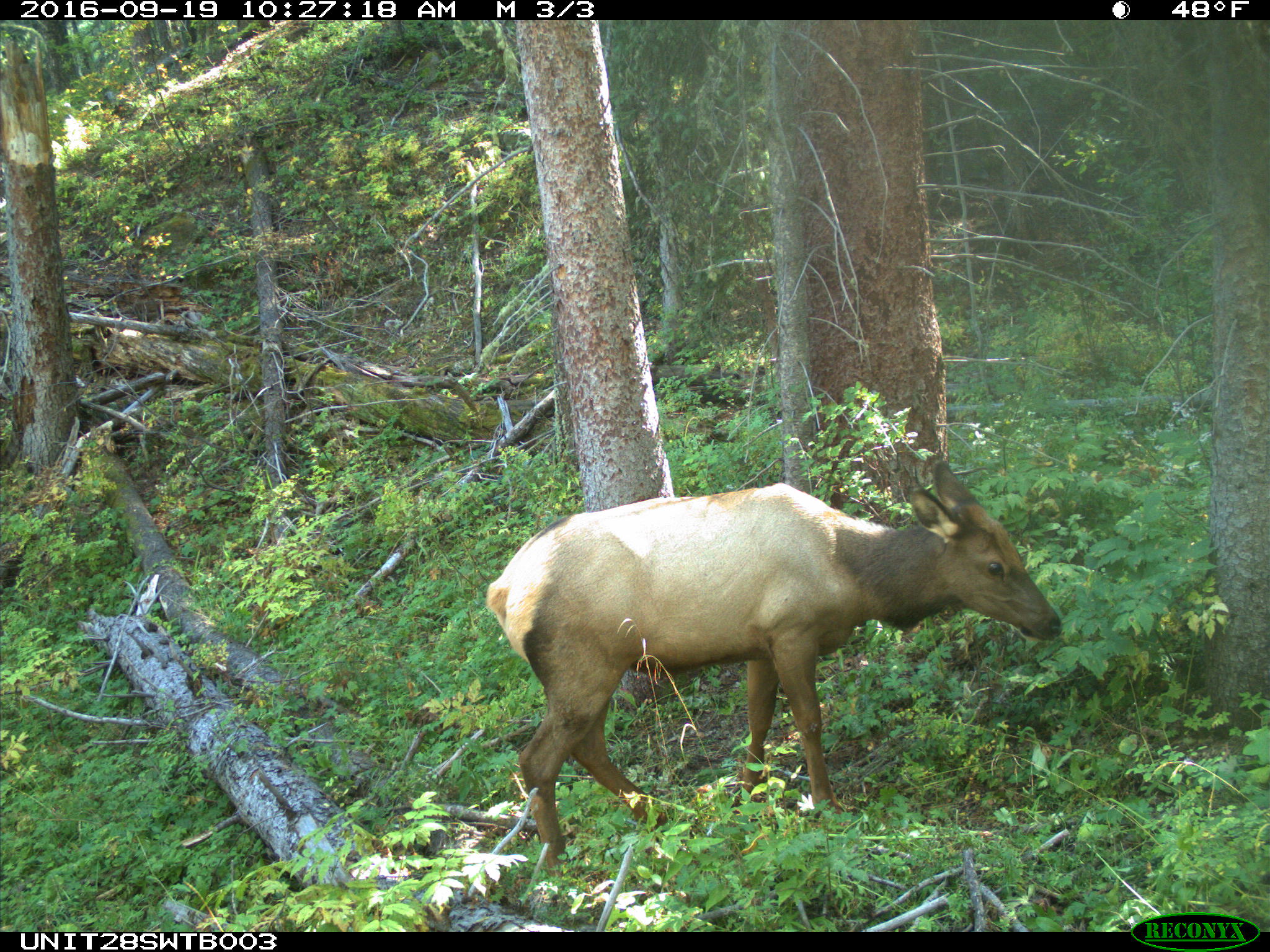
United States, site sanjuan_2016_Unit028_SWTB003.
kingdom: Animalia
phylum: Chordata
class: Mammalia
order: Artiodactyla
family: Cervidae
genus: Cervus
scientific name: Cervus elaphus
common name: red deer